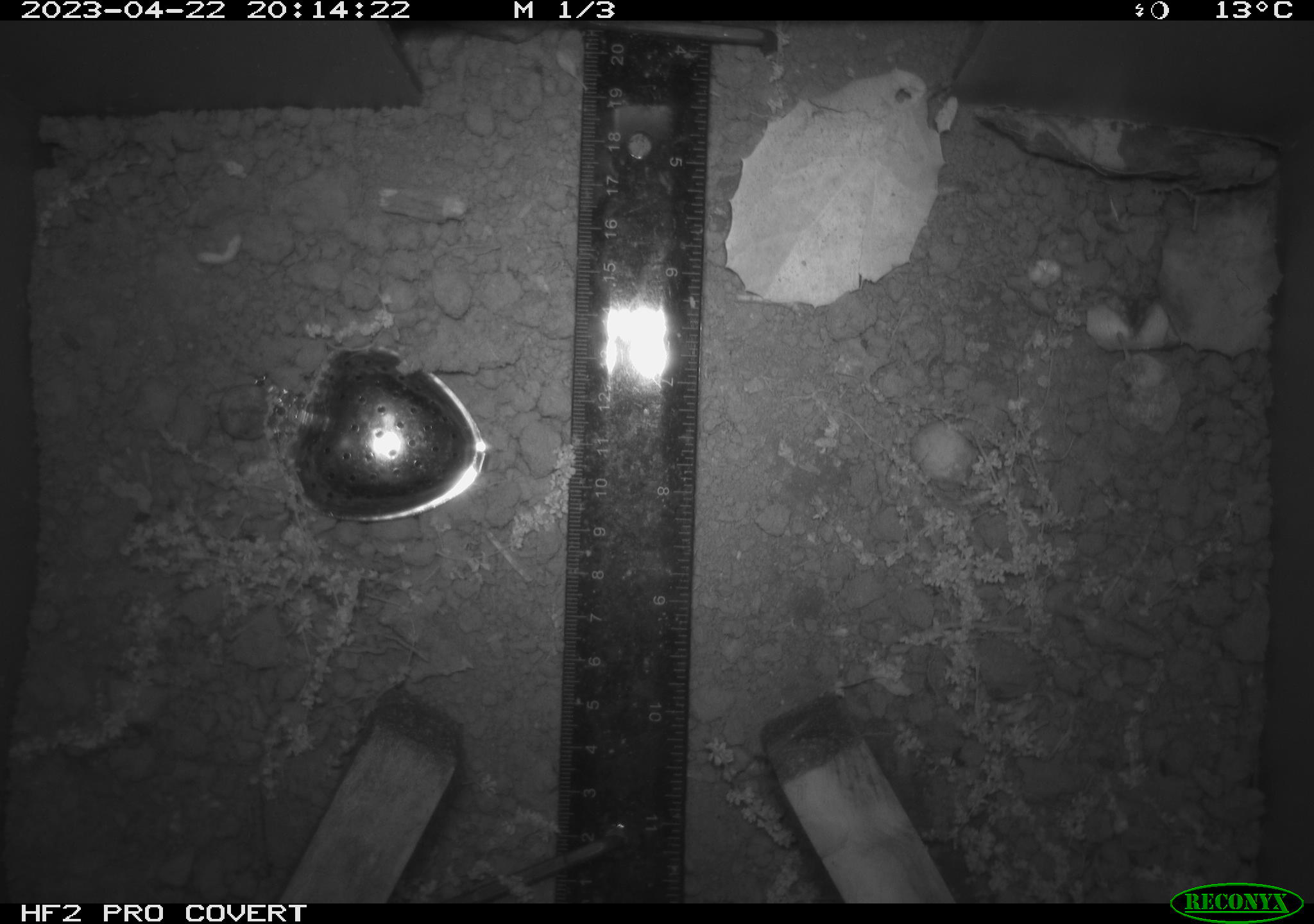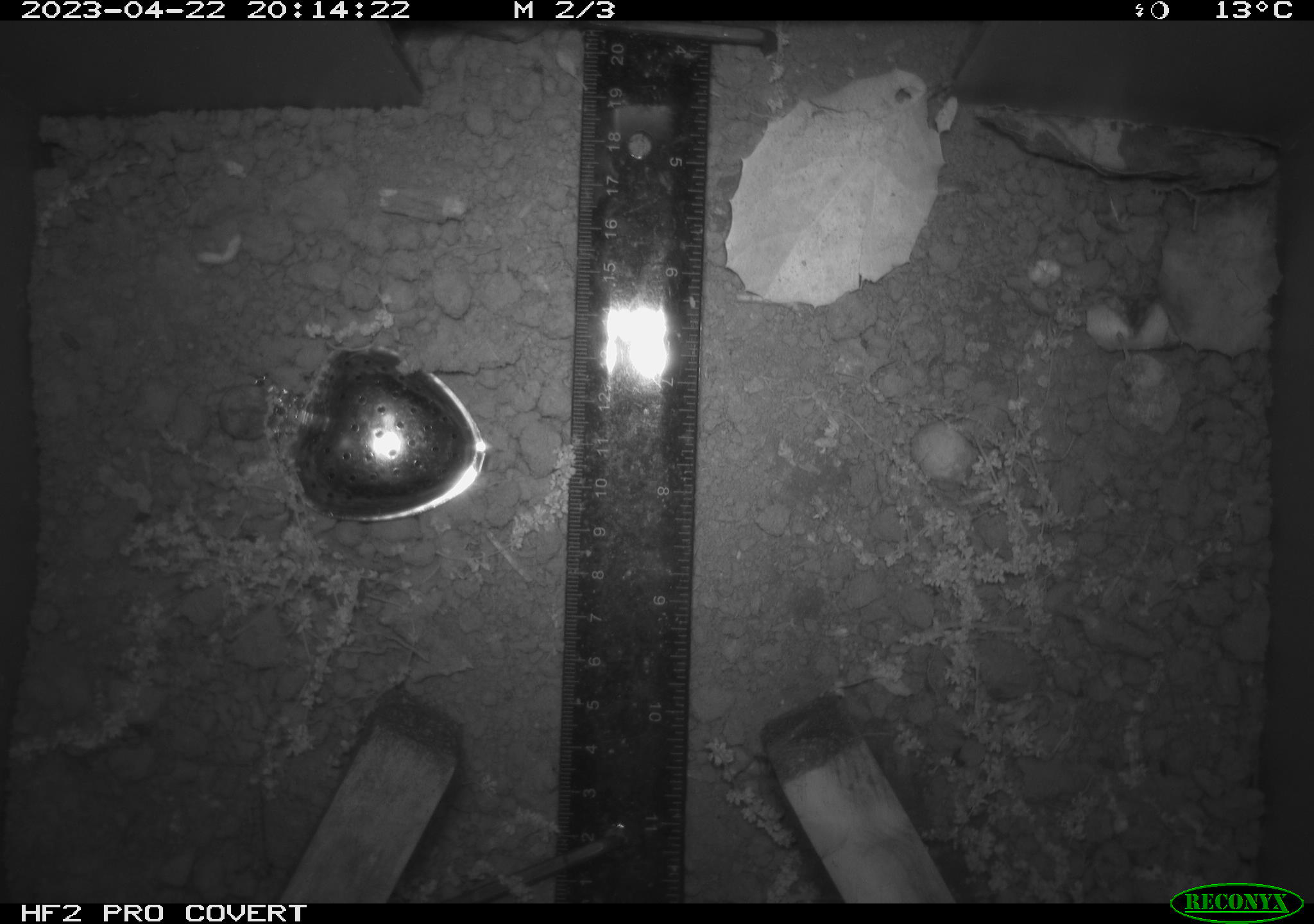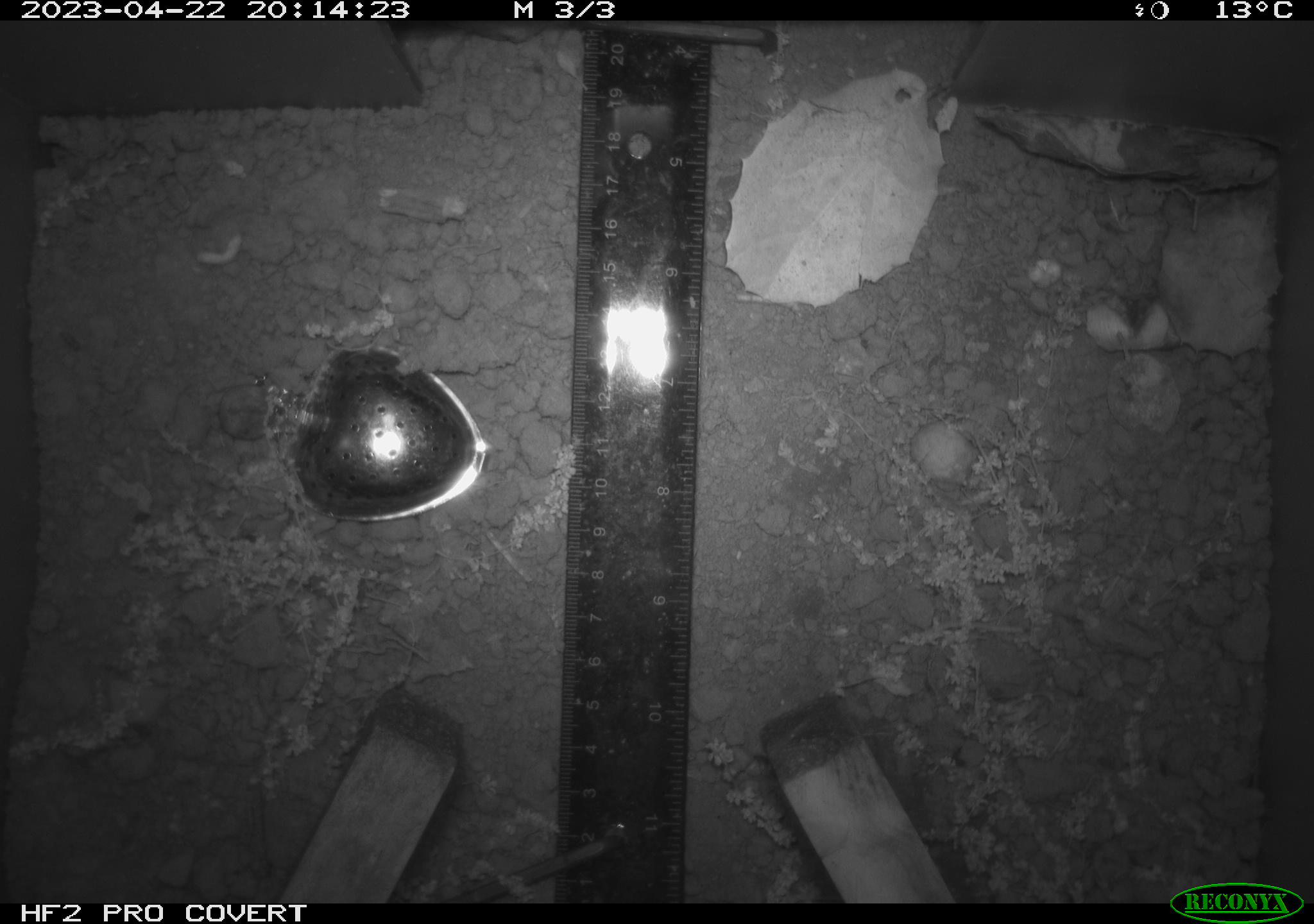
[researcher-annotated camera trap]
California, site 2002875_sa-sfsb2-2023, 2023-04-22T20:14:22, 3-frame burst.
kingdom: Animalia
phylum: Chordata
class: Mammalia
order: Rodentia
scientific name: Rodentia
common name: mouse species